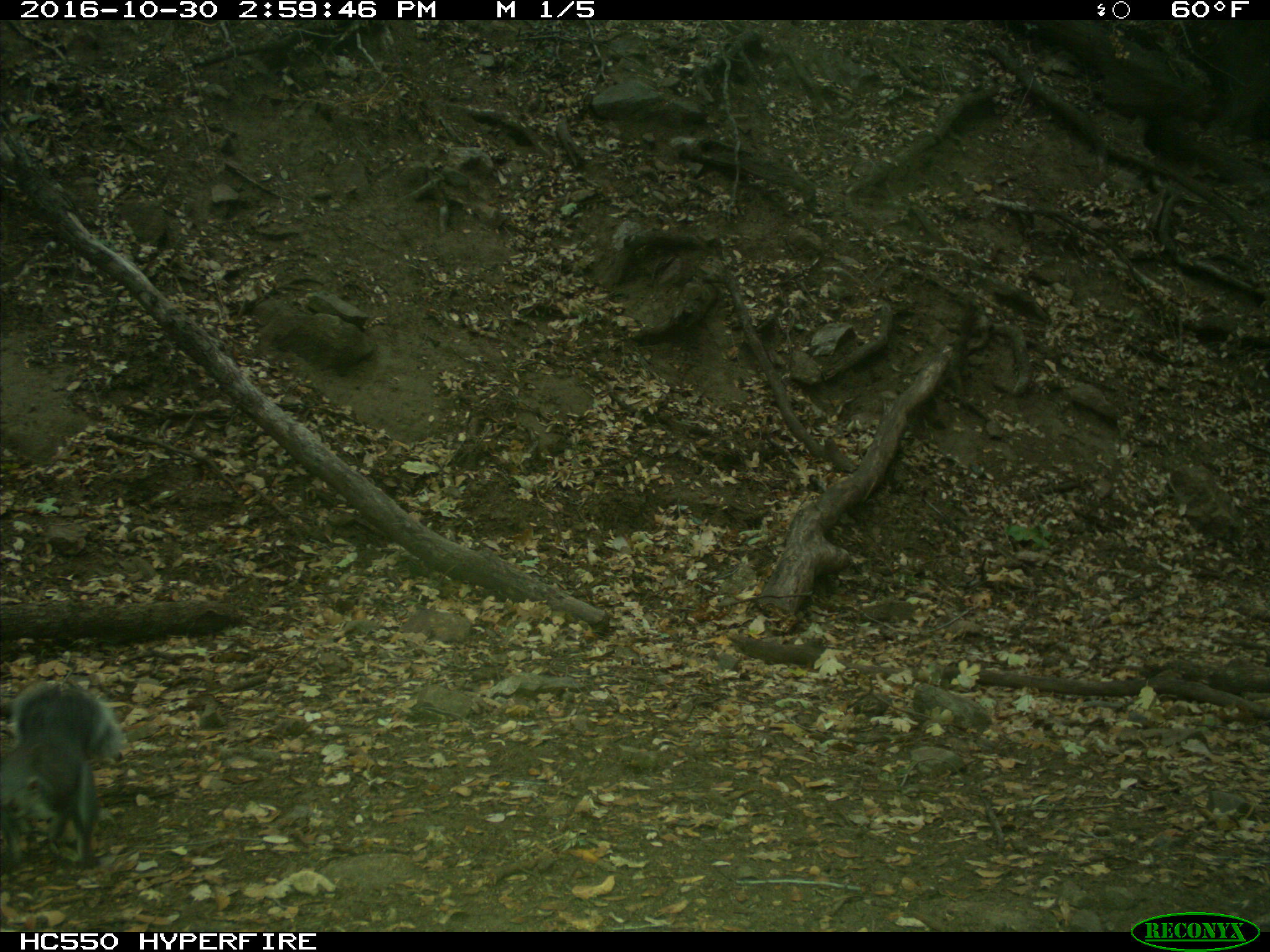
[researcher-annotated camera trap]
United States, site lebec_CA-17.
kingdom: Animalia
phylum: Chordata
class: Mammalia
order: Rodentia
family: Sciuridae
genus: Sciurus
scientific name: Sciurus carolinensis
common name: eastern gray squirrel